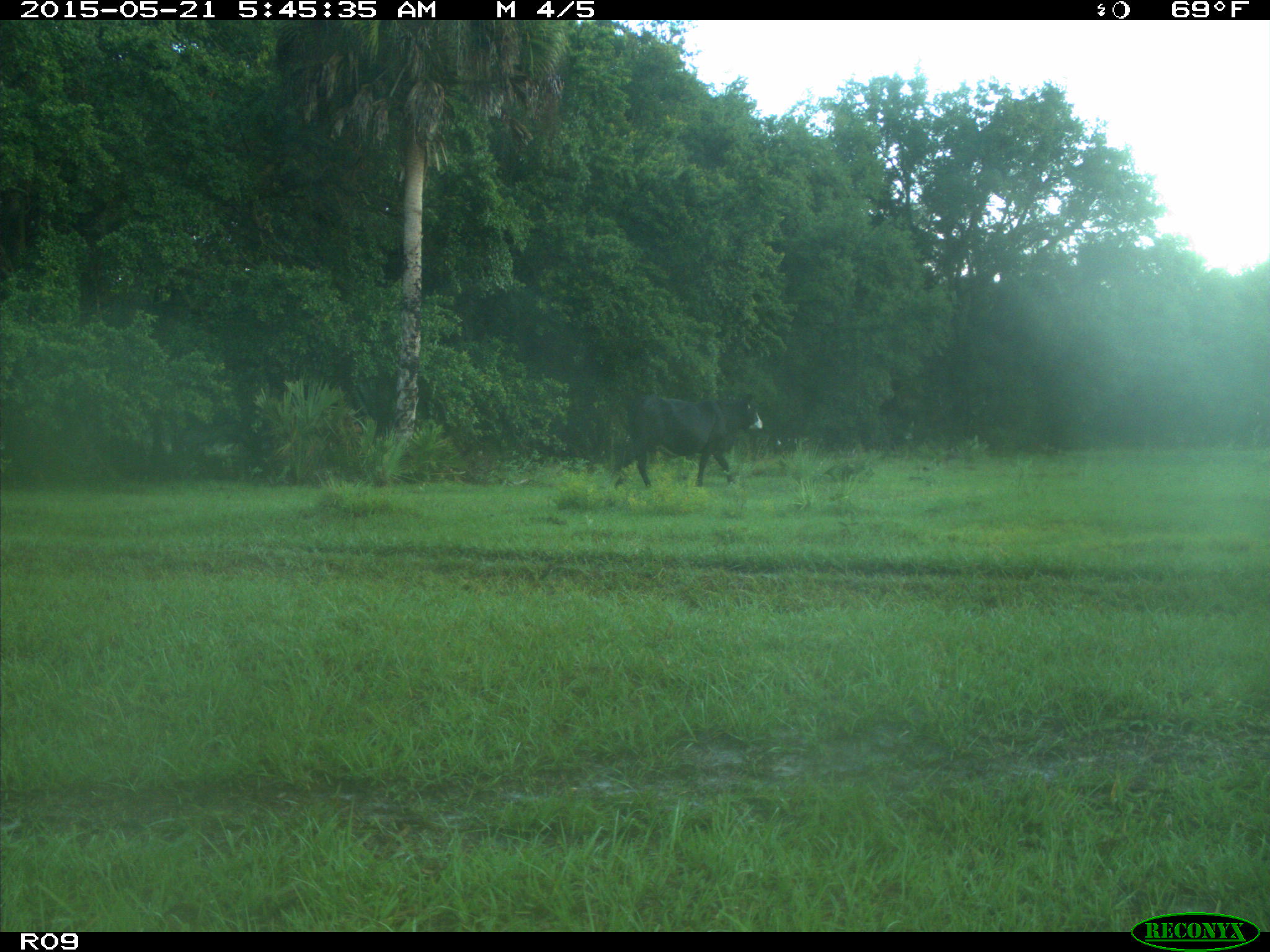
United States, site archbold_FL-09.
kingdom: Animalia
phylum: Chordata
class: Mammalia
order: Artiodactyla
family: Bovidae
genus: Bos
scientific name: Bos taurus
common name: domestic cow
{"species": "Bos taurus (domestic cow)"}